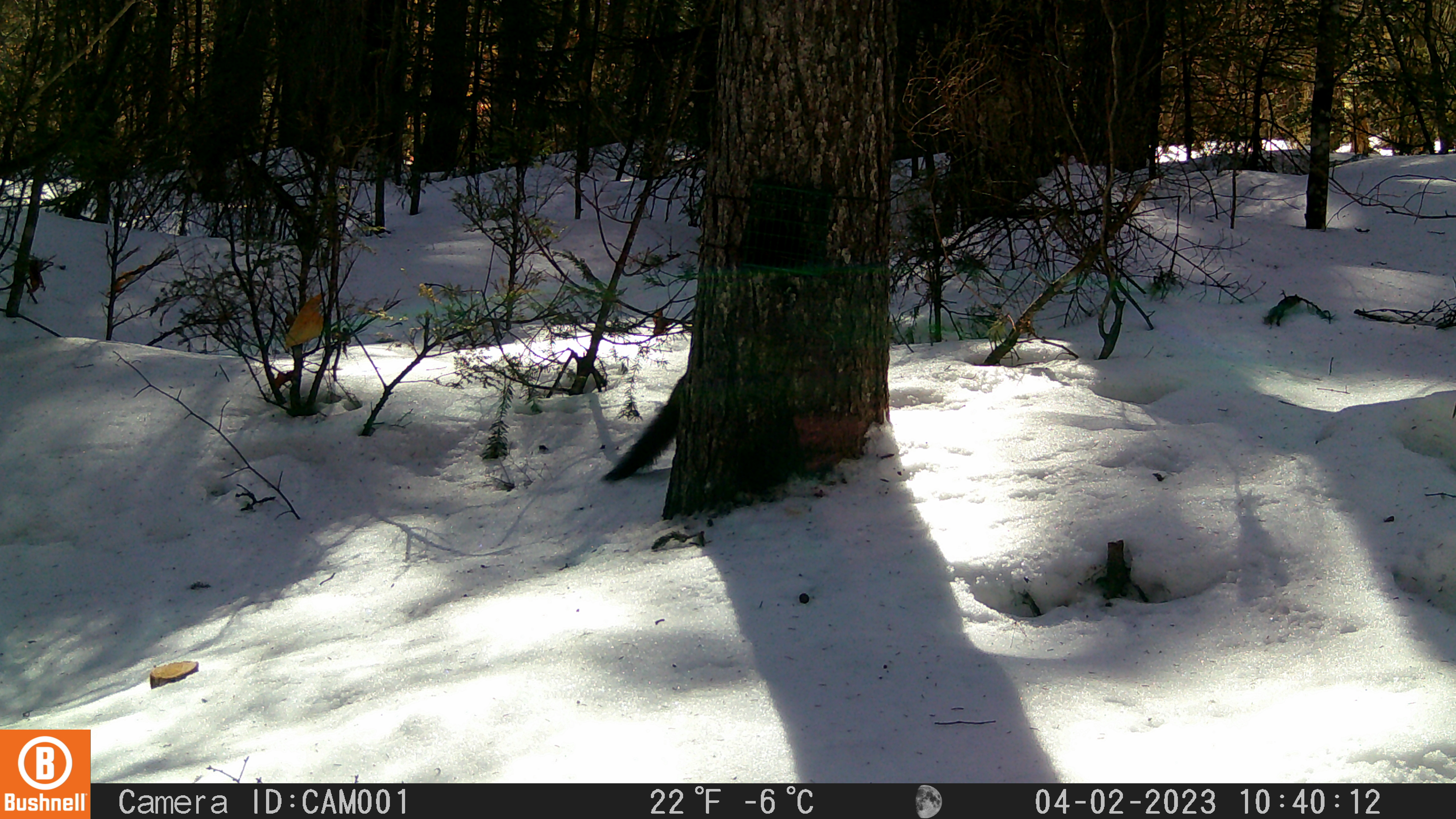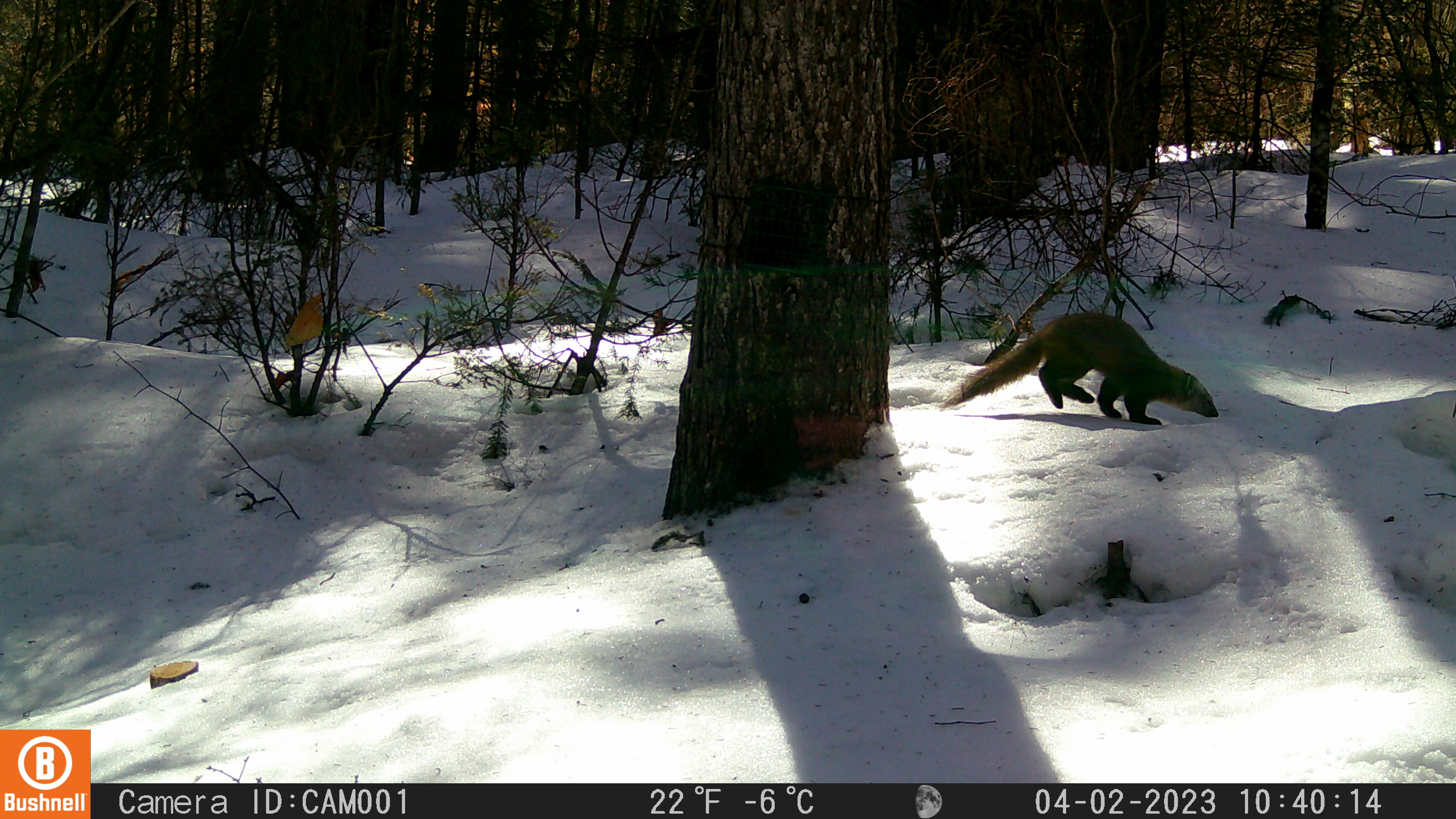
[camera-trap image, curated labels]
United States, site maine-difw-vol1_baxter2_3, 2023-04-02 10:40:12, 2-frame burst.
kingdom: Animalia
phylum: Chordata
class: Mammalia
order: Carnivora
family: Mustelidae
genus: Martes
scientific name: Martes americana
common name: american marten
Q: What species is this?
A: American marten (Martes americana).